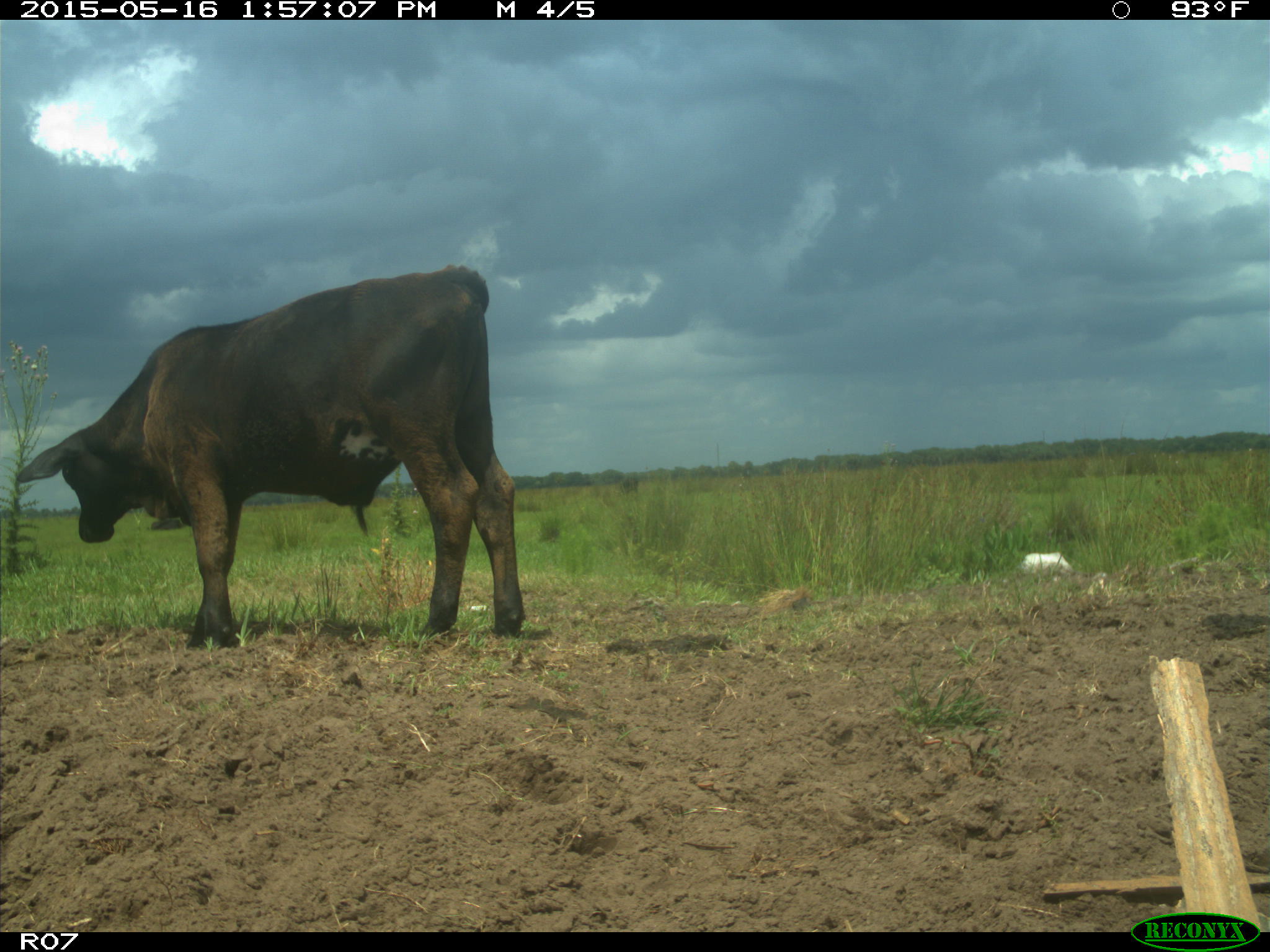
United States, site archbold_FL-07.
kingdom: Animalia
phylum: Chordata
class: Mammalia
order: Artiodactyla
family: Bovidae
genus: Bos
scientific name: Bos taurus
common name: domestic cow